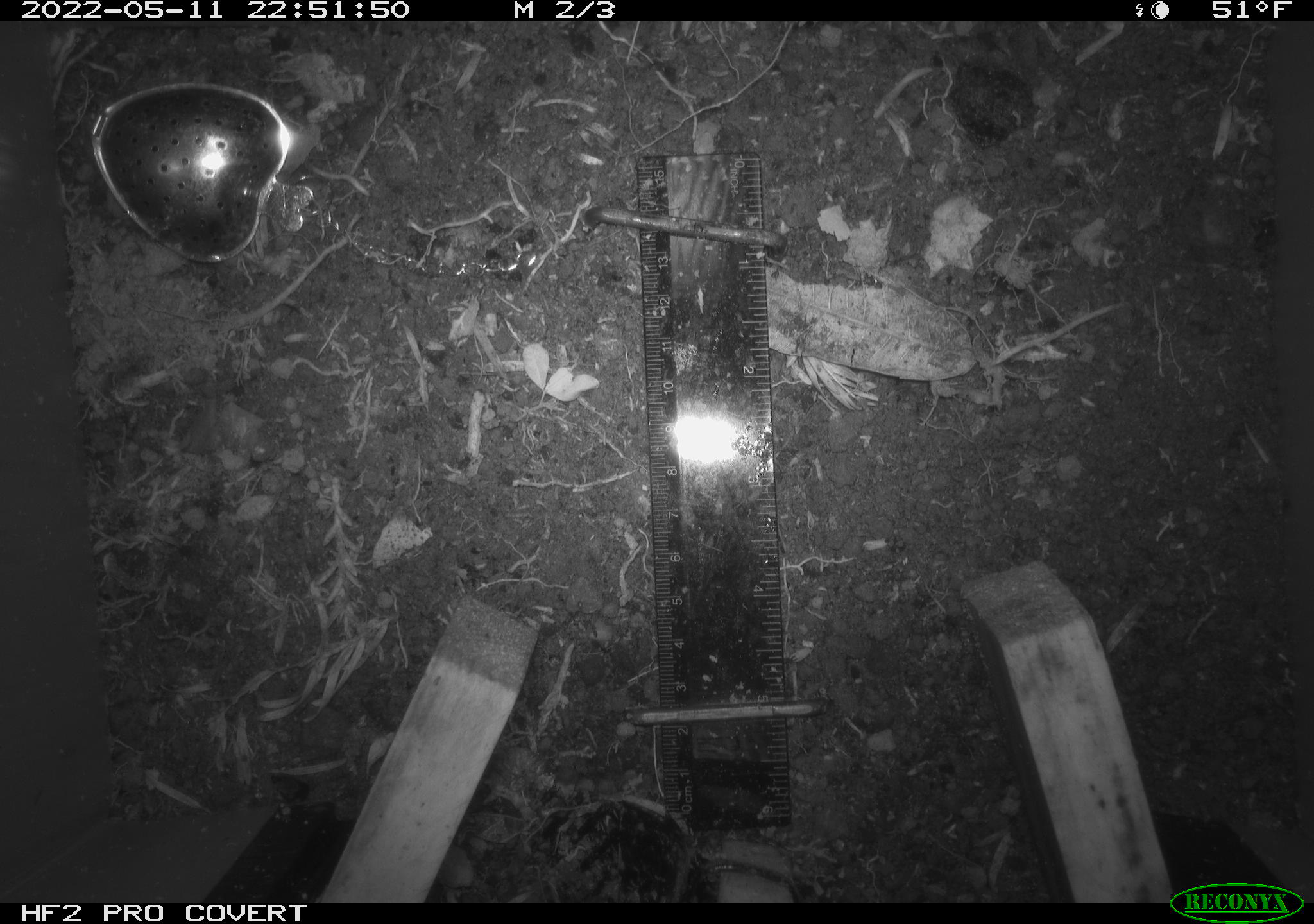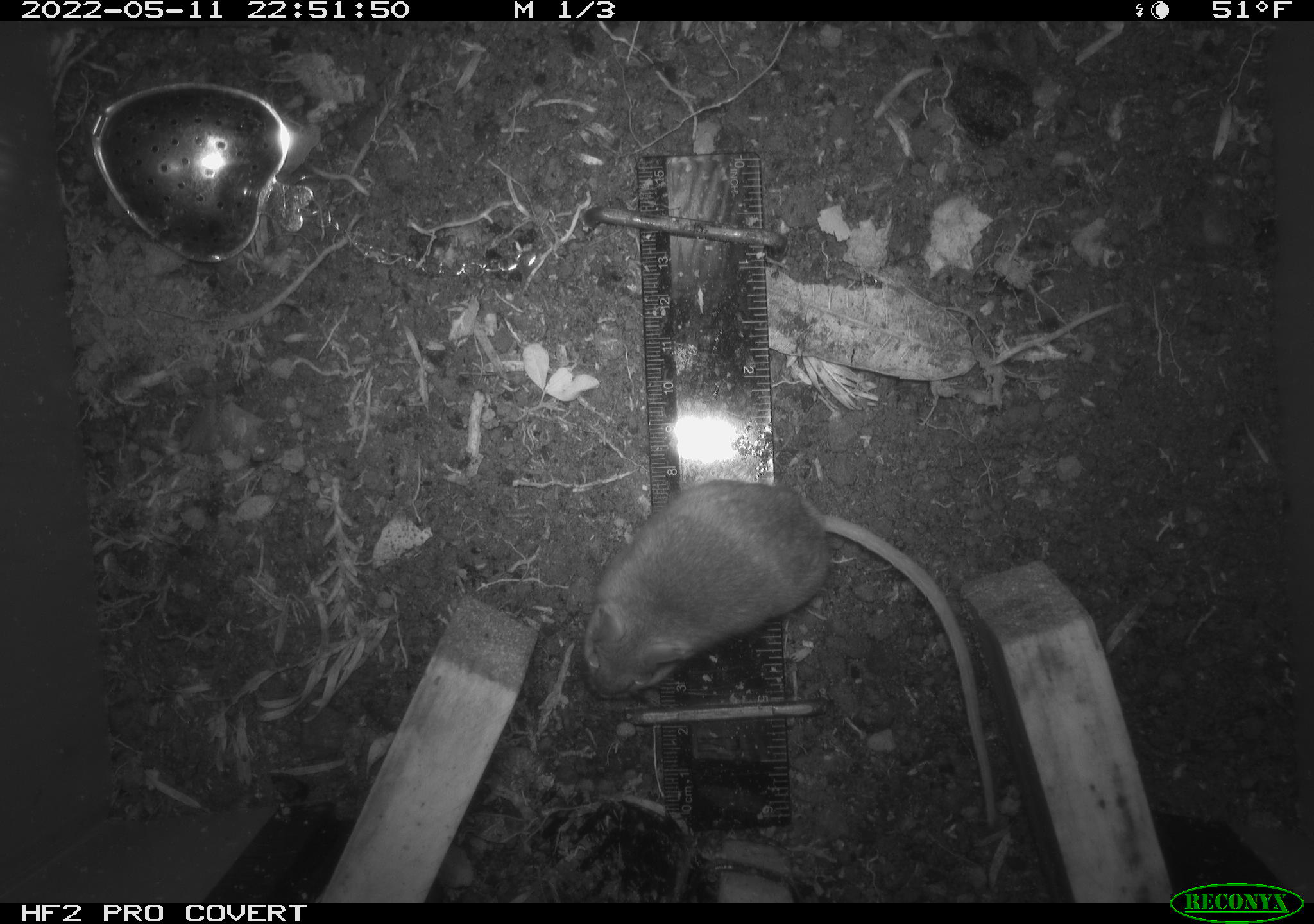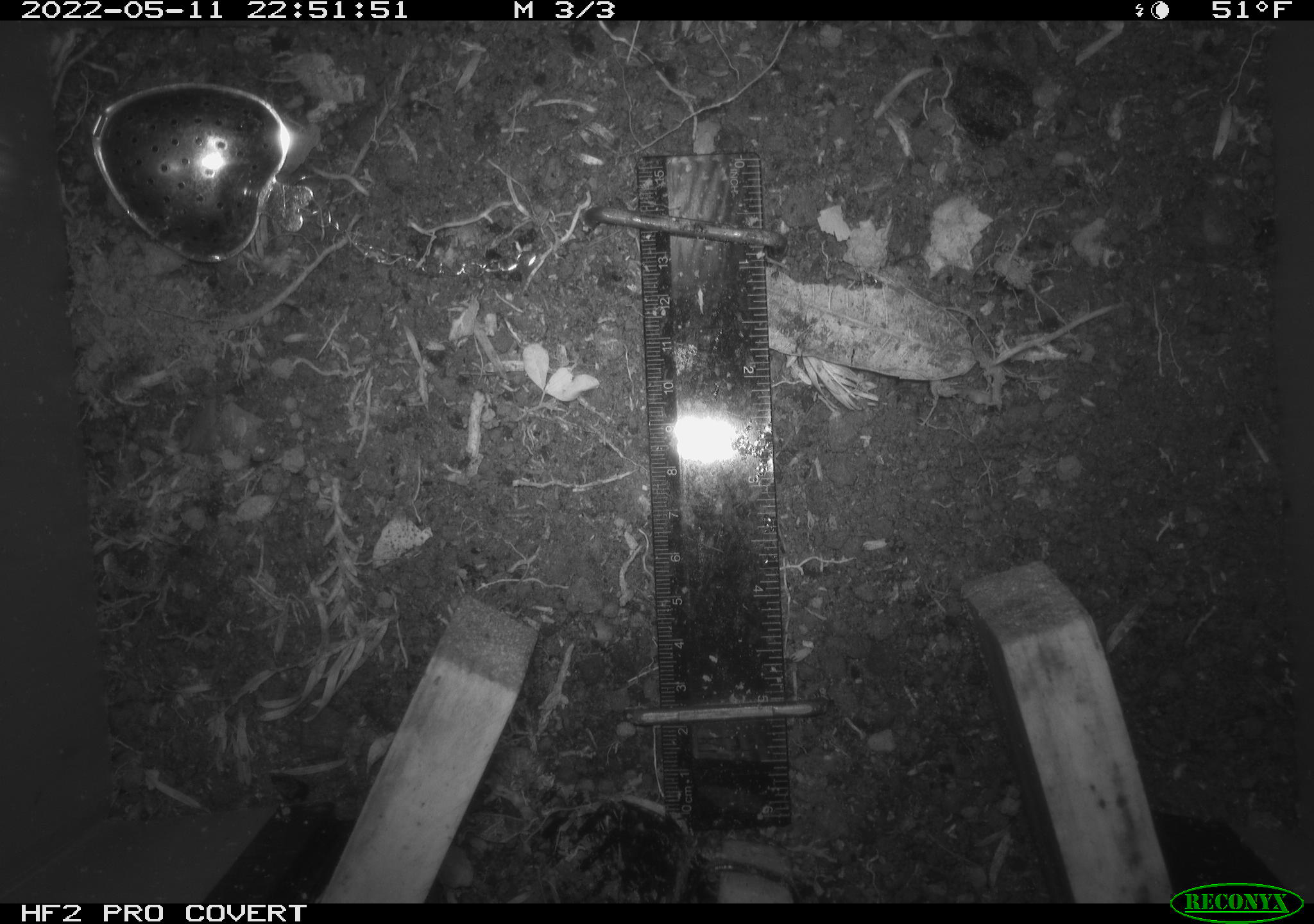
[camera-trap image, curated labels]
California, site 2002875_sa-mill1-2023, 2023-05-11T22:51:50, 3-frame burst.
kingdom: Animalia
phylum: Chordata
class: Mammalia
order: Rodentia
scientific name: Rodentia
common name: mouse species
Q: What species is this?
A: Mouse species (Rodentia).